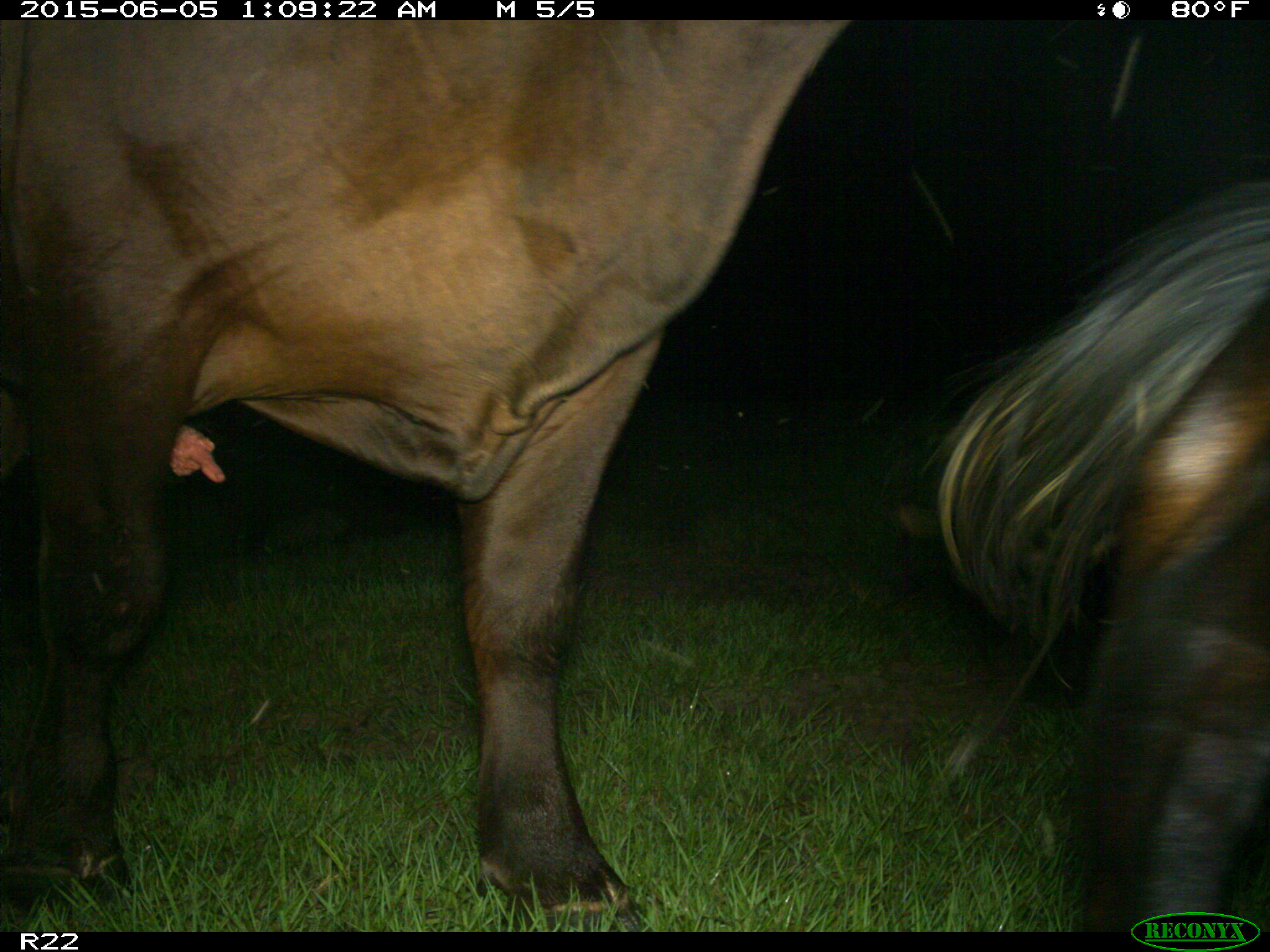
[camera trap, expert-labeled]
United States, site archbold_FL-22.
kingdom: Animalia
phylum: Chordata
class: Mammalia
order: Artiodactyla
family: Bovidae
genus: Bos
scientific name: Bos taurus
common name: domestic cow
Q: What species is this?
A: Bos taurus (domestic cow).